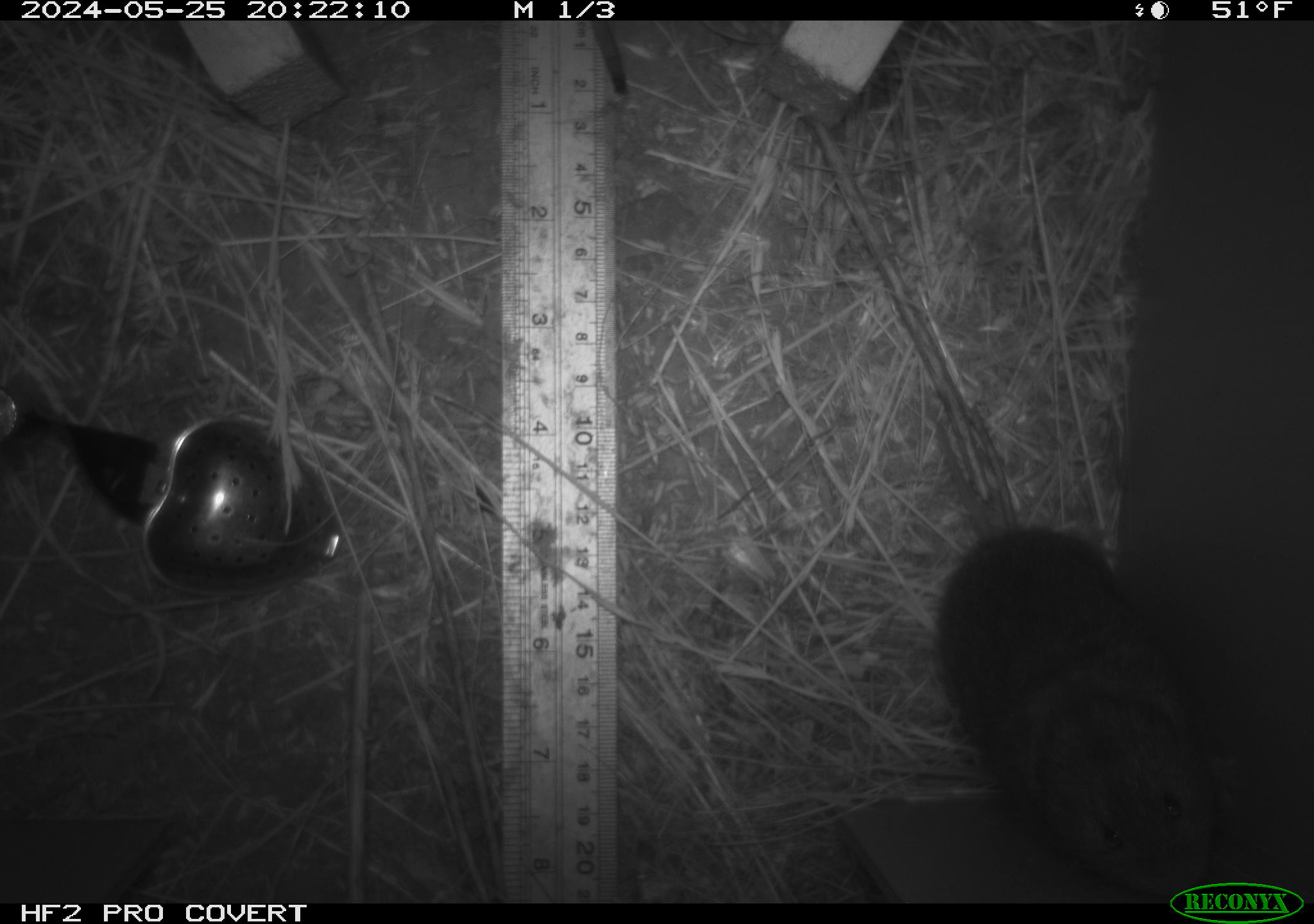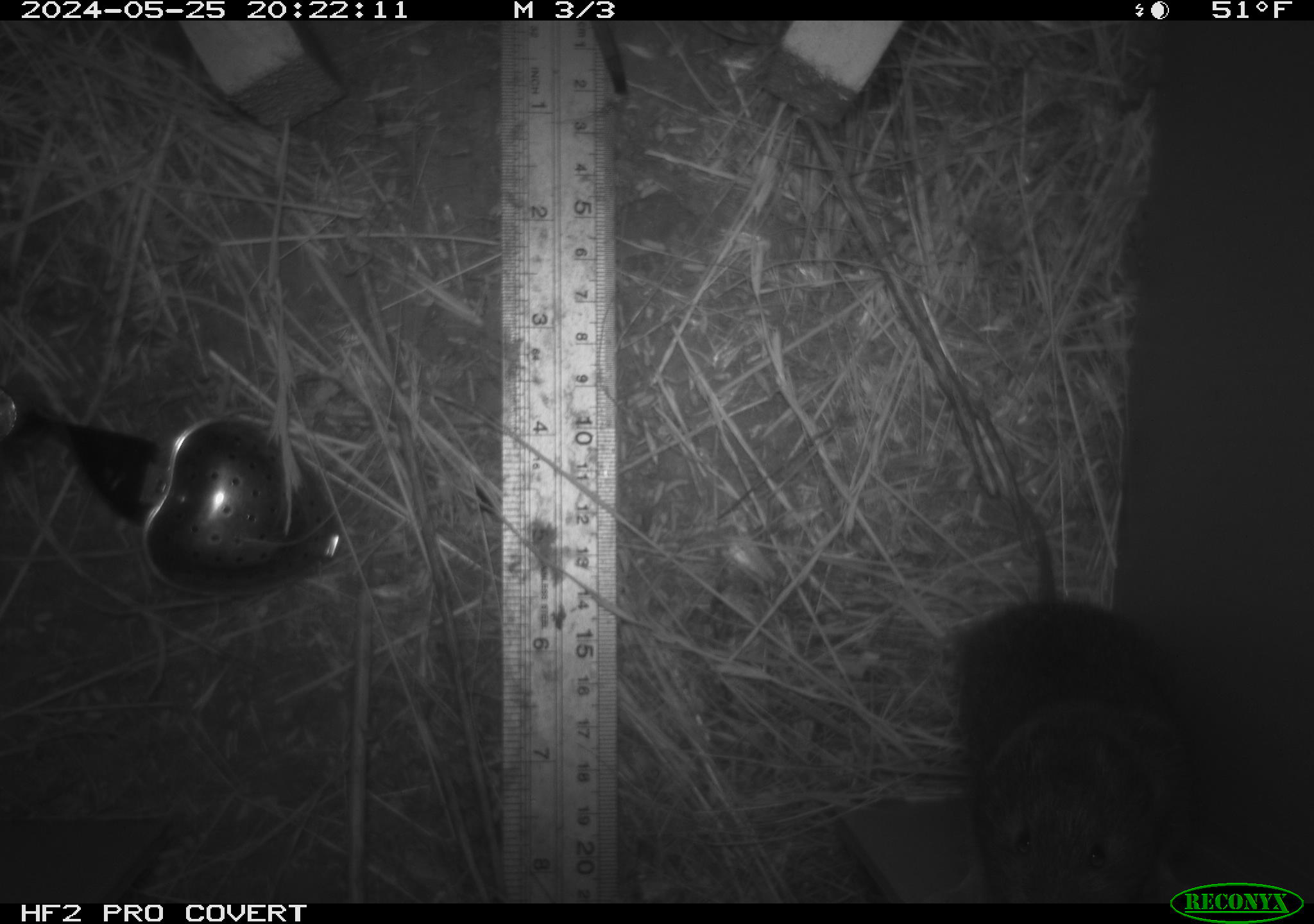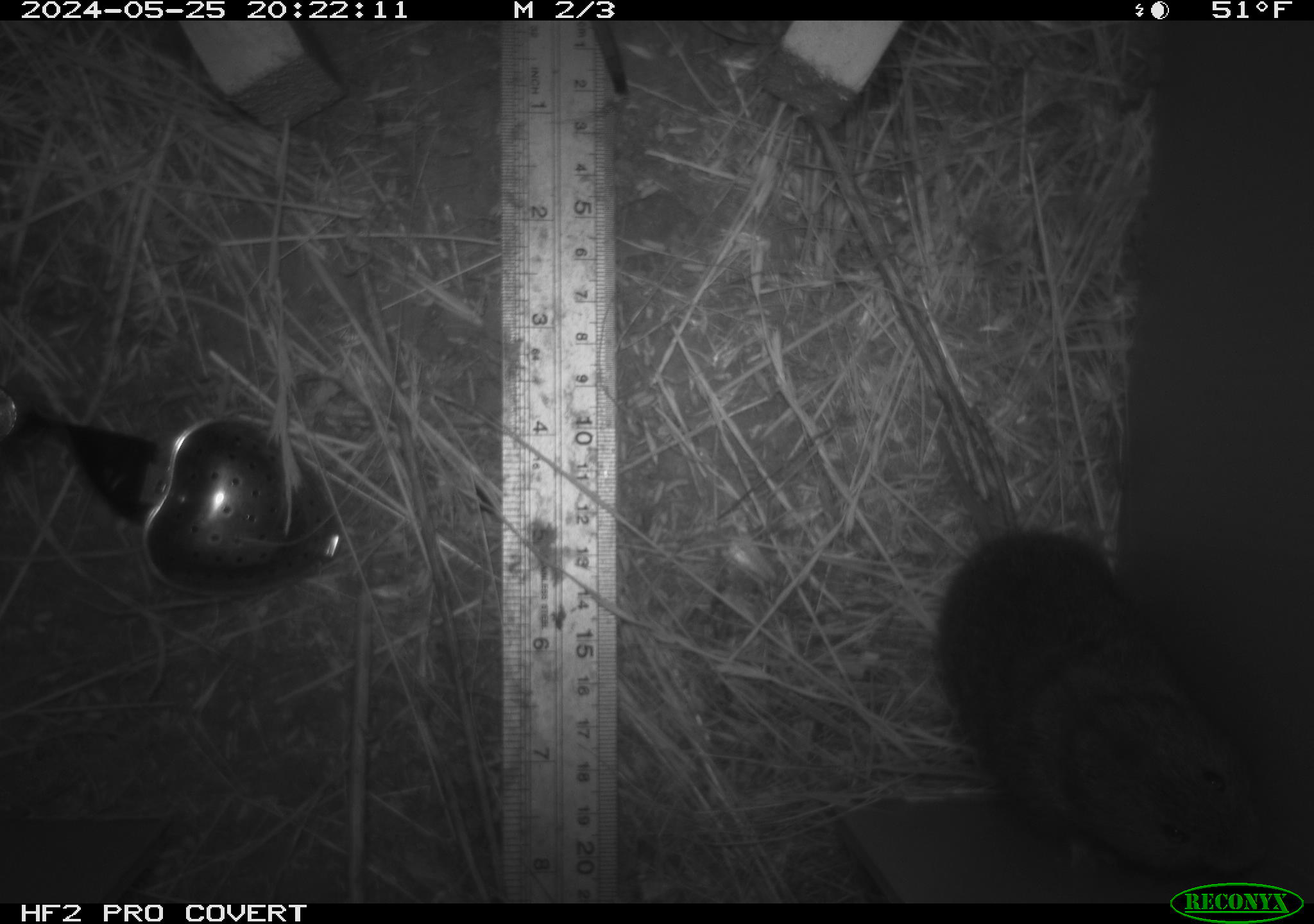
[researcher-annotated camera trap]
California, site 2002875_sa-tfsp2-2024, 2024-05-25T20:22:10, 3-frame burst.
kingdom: Animalia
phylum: Chordata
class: Mammalia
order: Rodentia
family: Cricetidae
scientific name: Arvicolinae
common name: voles, lemmings, and muskrats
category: arvicolinae subfamily